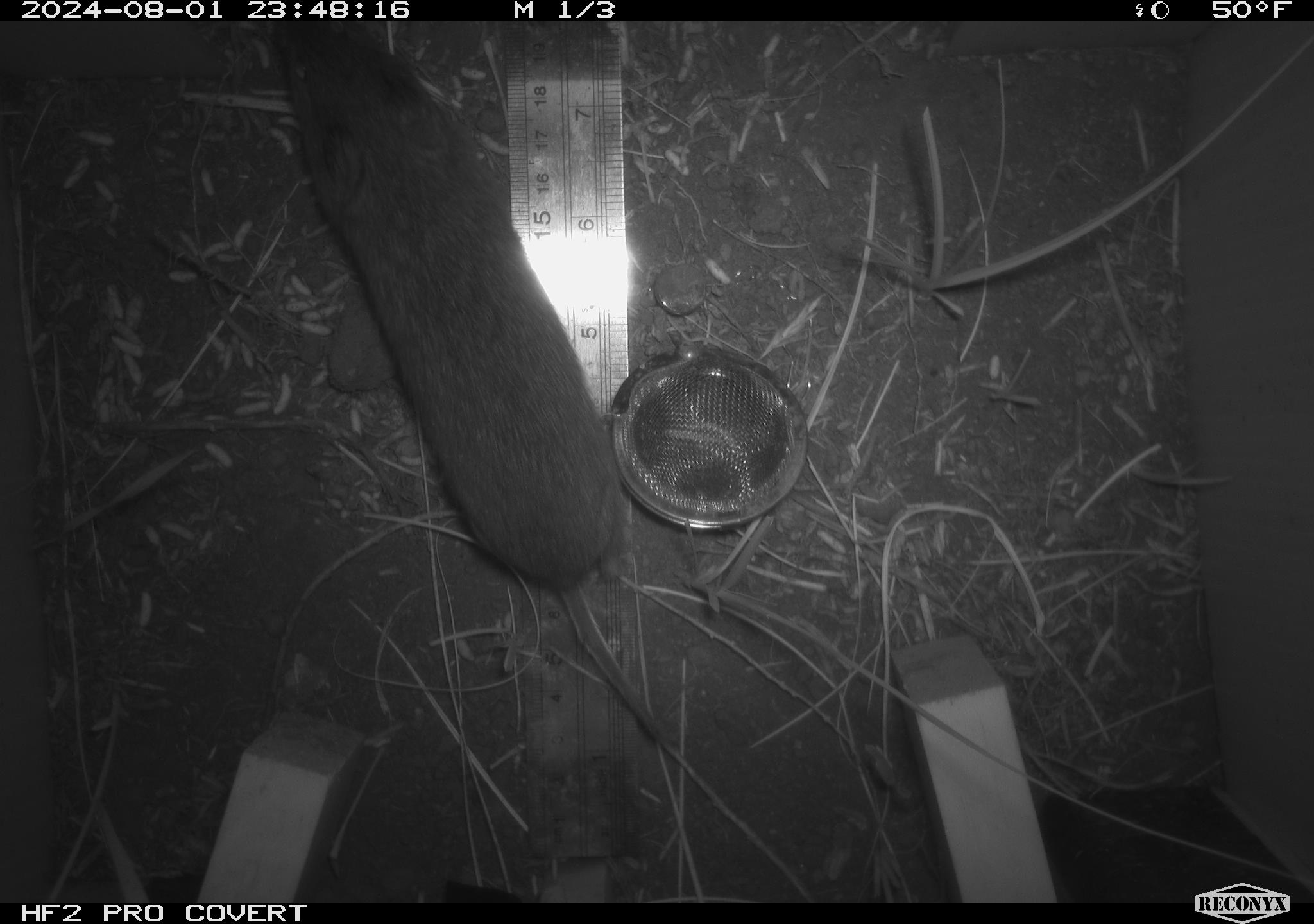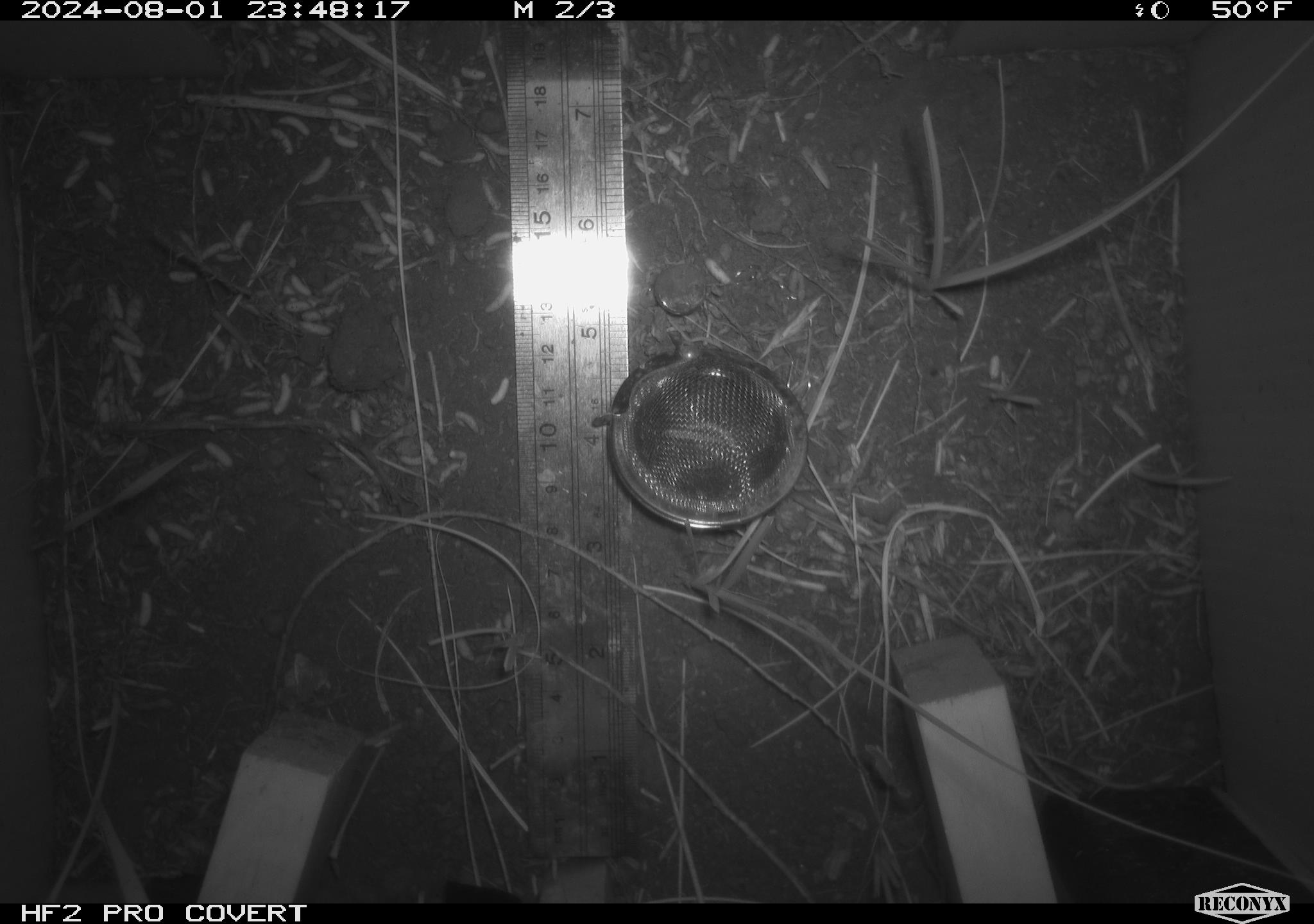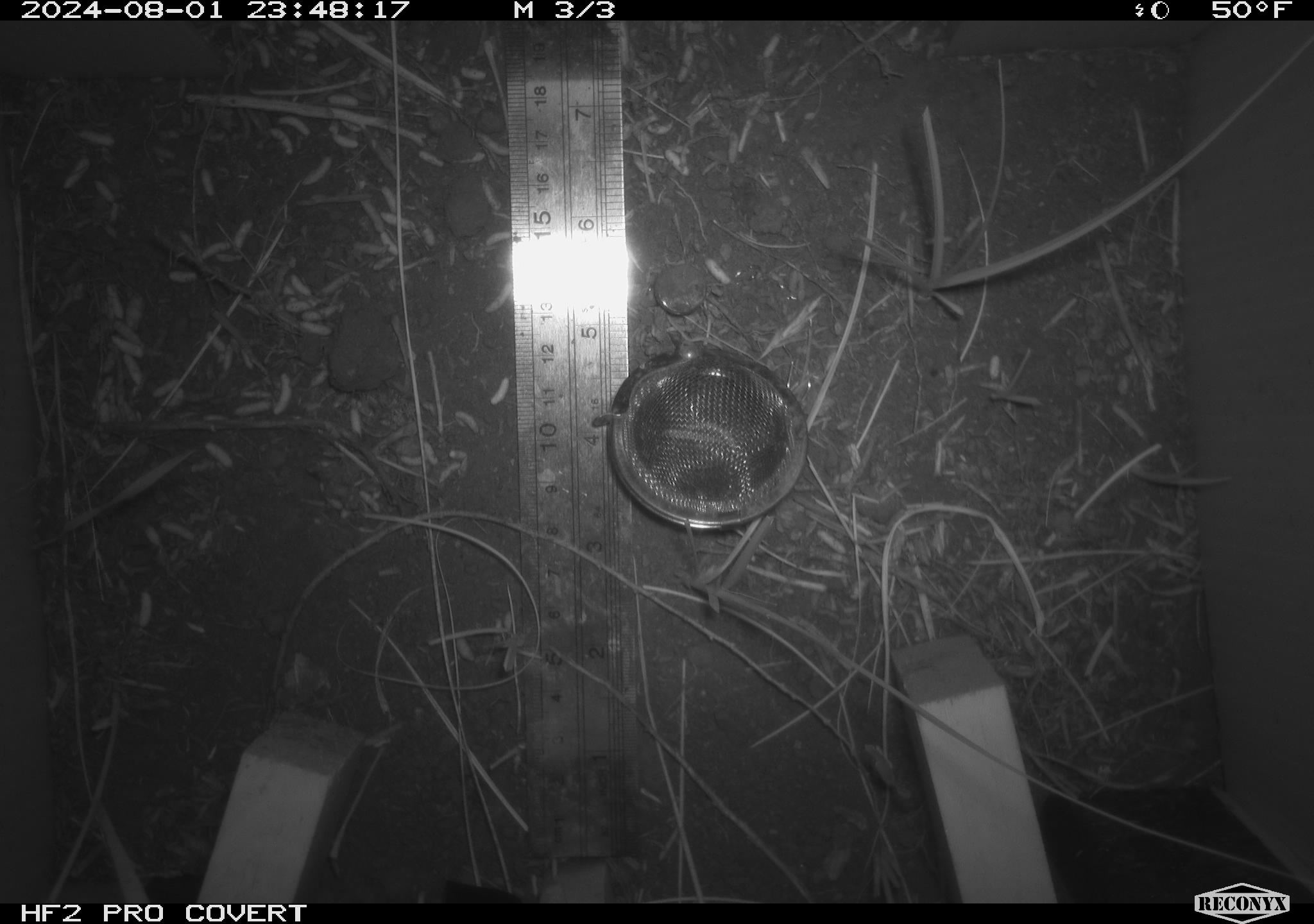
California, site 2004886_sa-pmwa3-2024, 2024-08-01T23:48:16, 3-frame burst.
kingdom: Animalia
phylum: Chordata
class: Mammalia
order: Rodentia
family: Cricetidae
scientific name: Arvicolinae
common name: voles, lemmings, and muskrats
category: arvicolinae subfamily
Arvicolinae subfamily (voles, lemmings, and muskrats) (Arvicolinae).